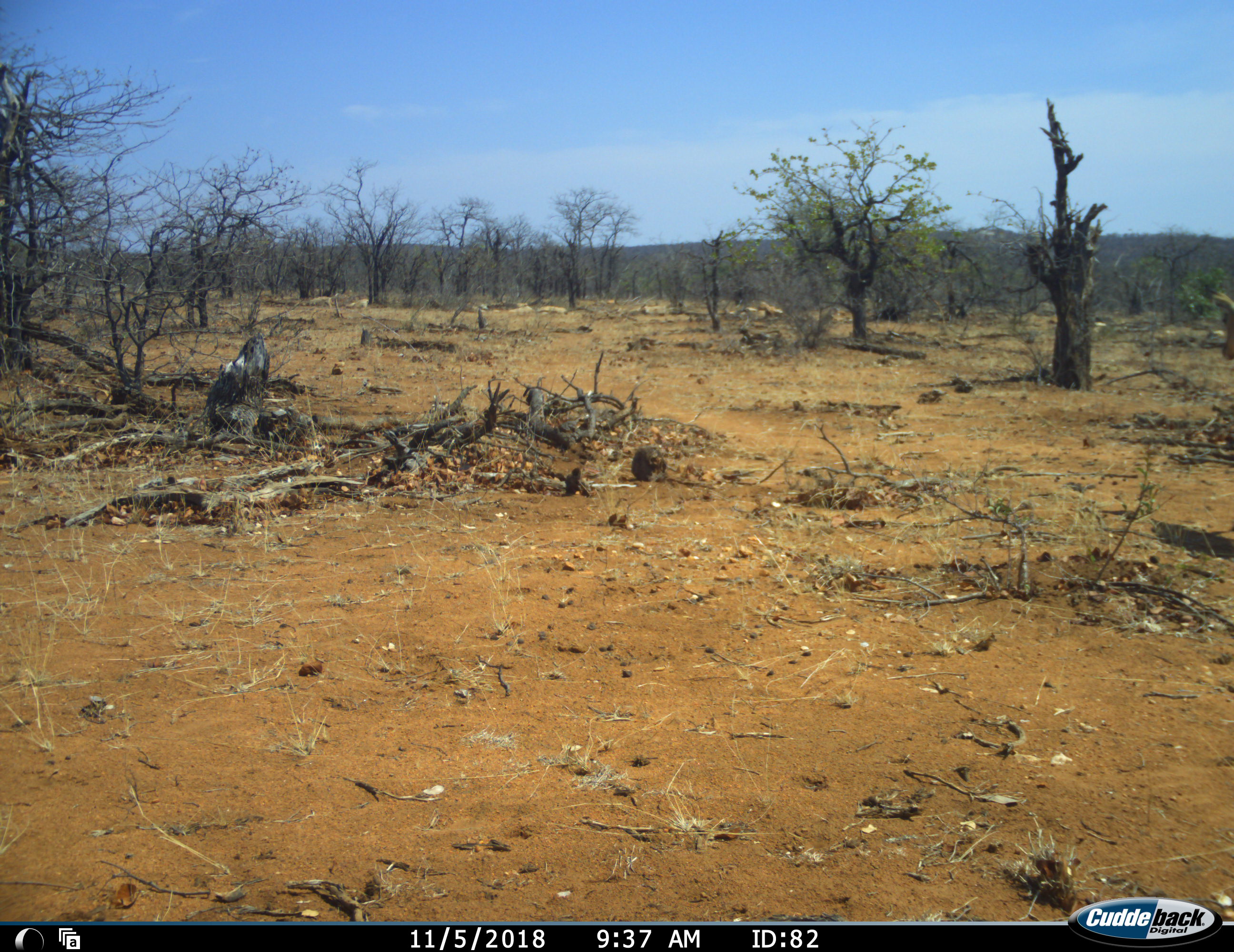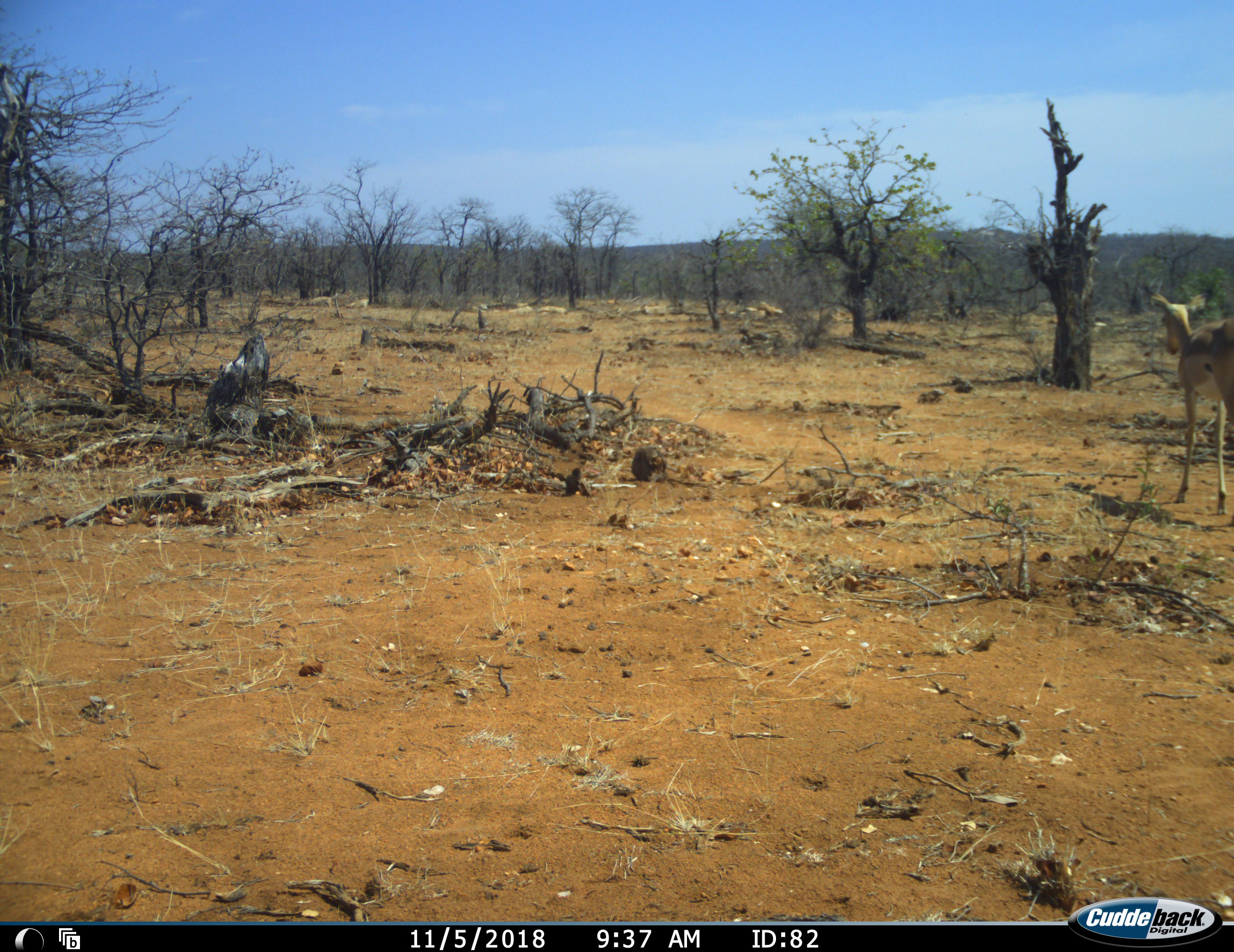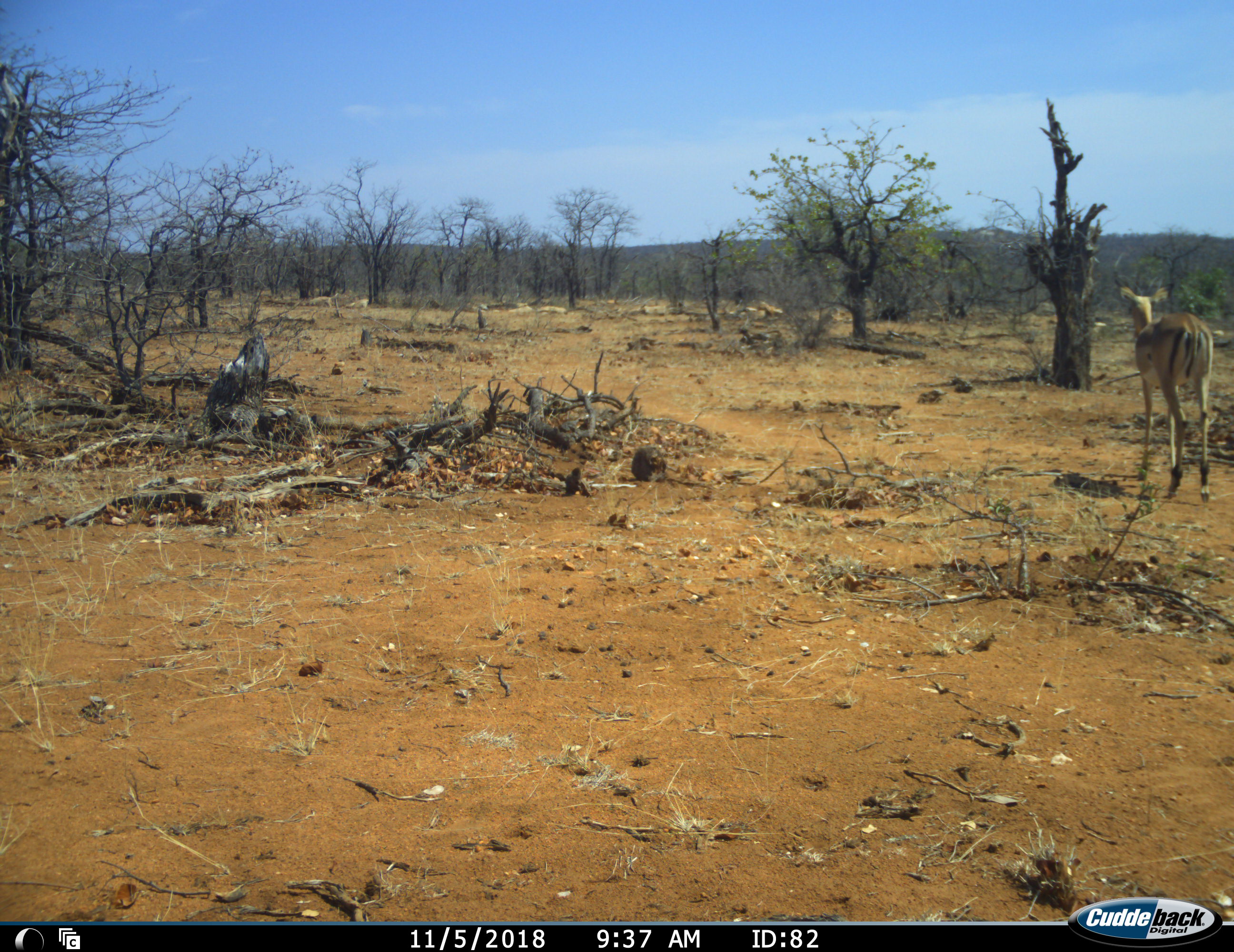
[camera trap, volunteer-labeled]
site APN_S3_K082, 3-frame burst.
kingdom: Animalia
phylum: Chordata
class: Mammalia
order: Artiodactyla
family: Bovidae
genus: Aepyceros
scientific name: Aepyceros melampus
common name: impala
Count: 1.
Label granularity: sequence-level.